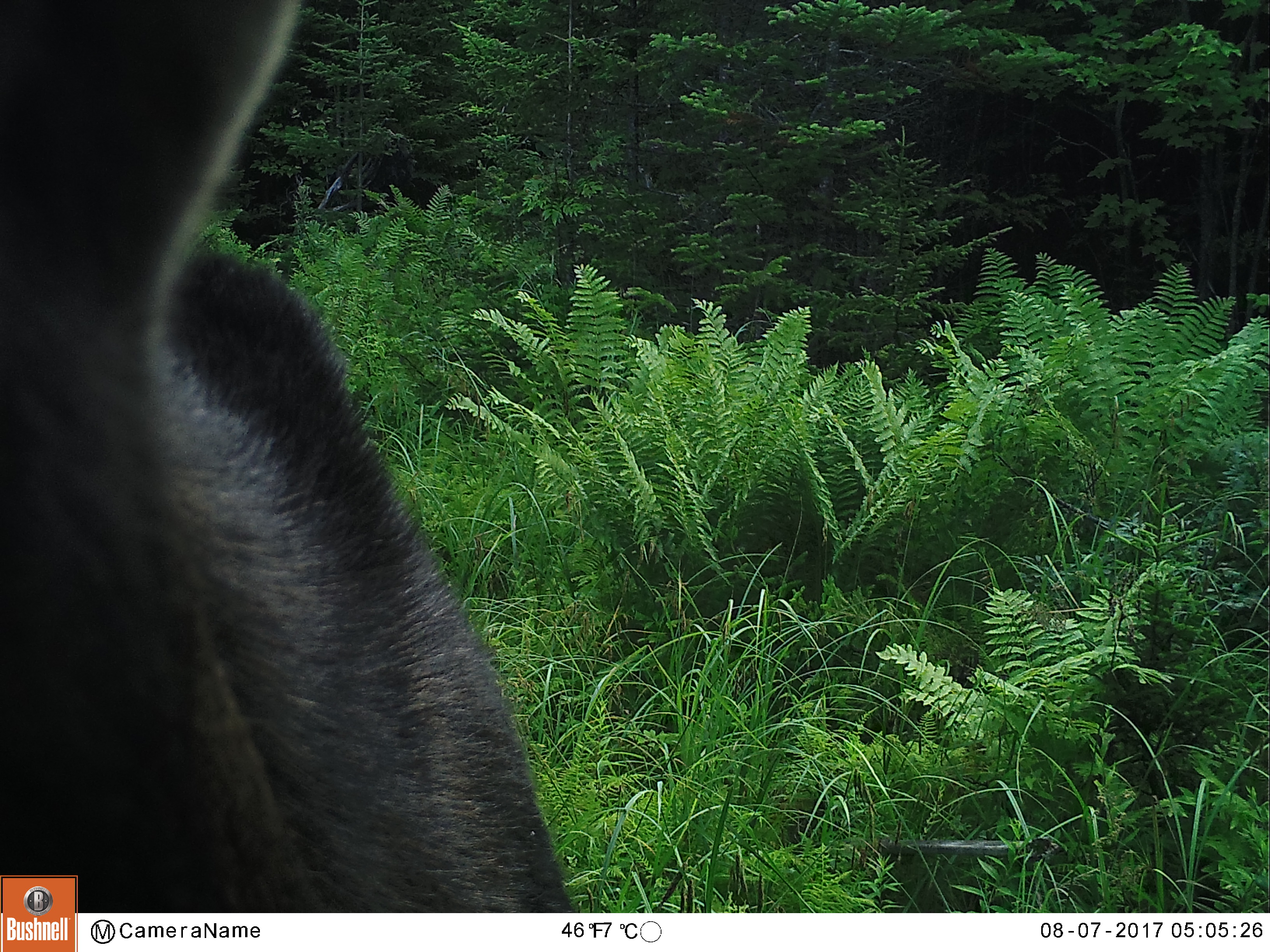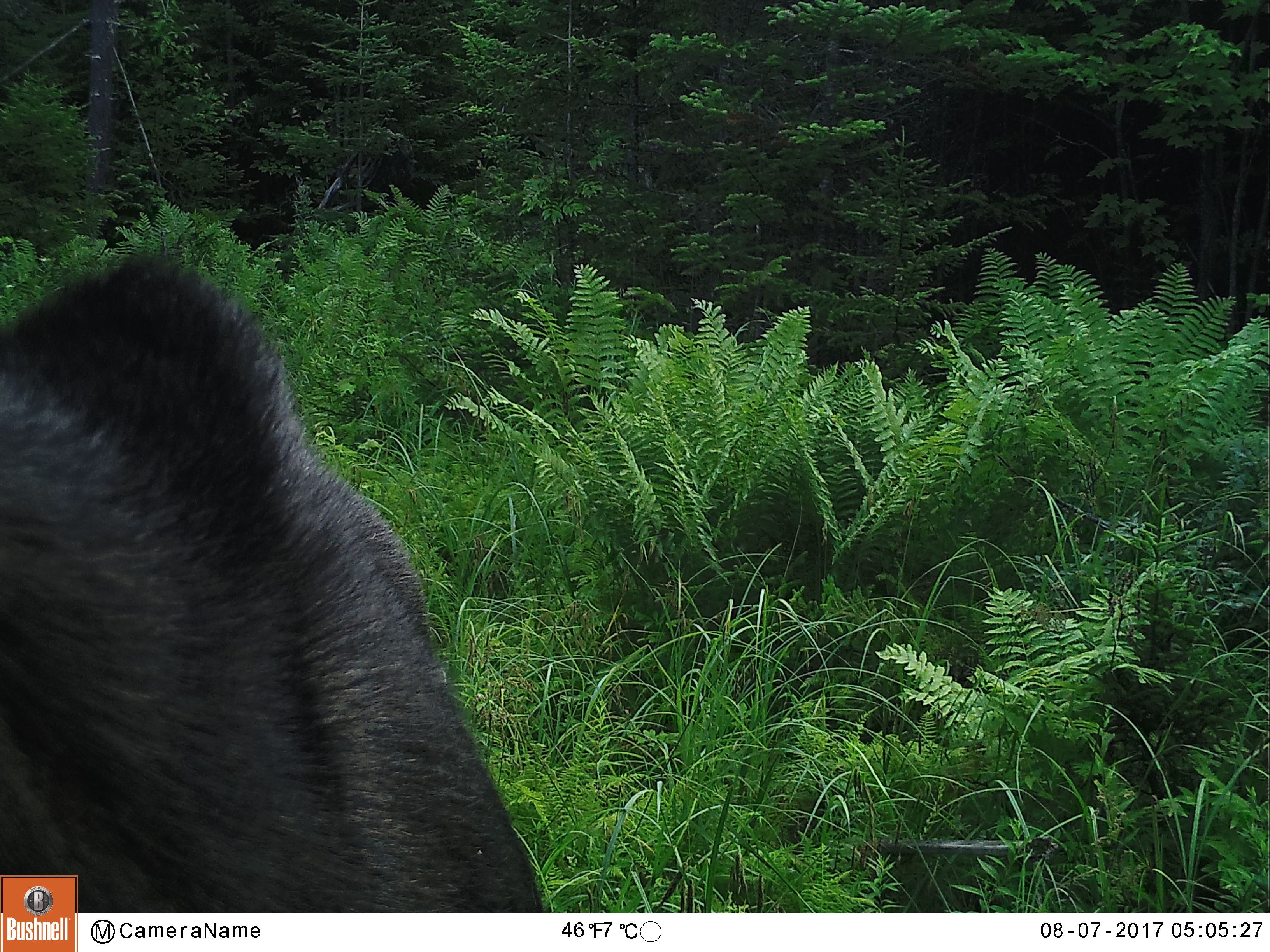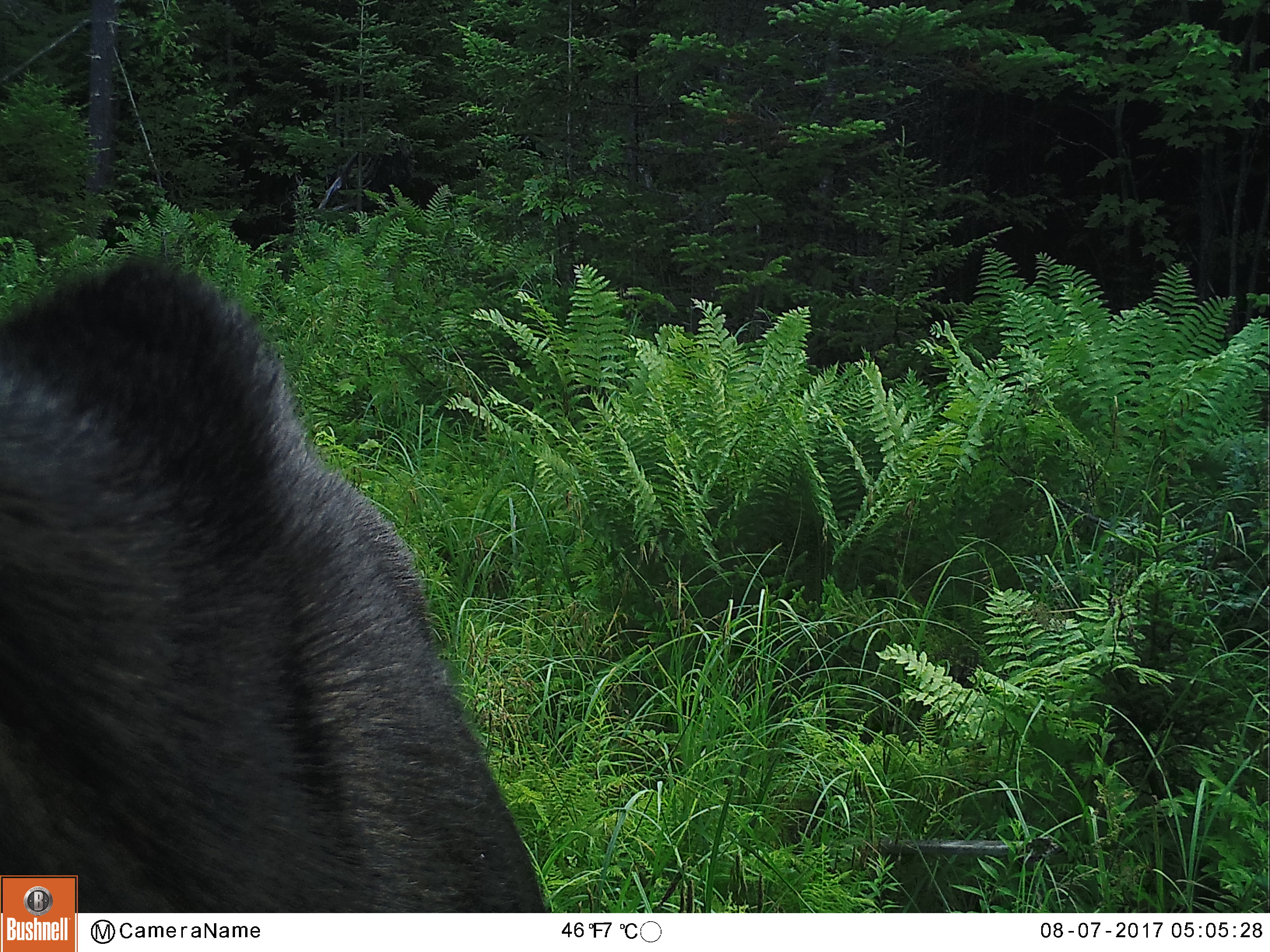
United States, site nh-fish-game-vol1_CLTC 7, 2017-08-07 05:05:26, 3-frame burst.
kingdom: Animalia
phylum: Chordata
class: Mammalia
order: Artiodactyla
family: Cervidae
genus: Alces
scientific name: Alces alces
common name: moose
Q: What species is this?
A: Moose (Alces alces).